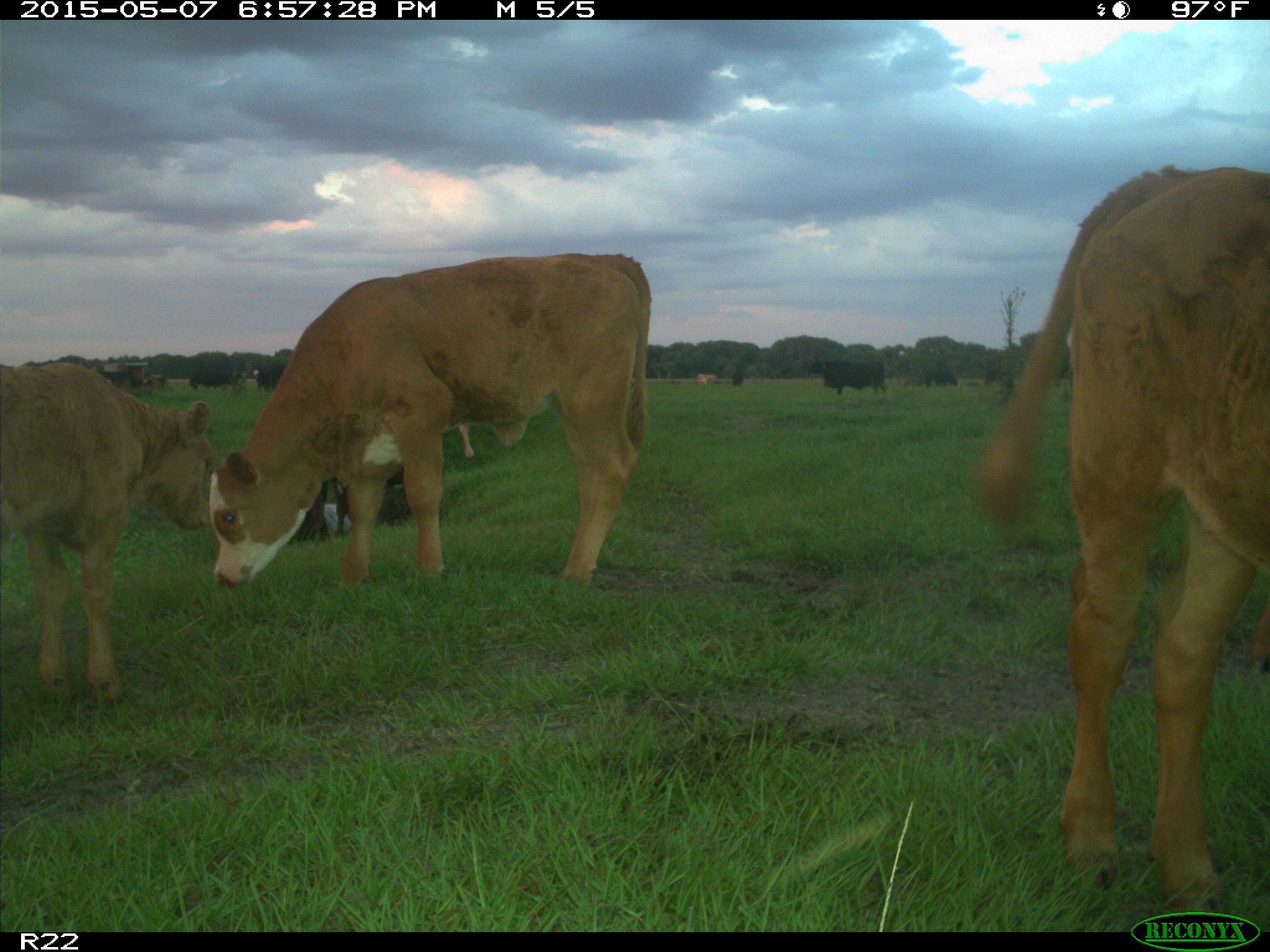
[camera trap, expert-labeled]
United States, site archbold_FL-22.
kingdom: Animalia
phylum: Chordata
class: Mammalia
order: Artiodactyla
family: Bovidae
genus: Bos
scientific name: Bos taurus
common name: domestic cow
Bos taurus (domestic cow).